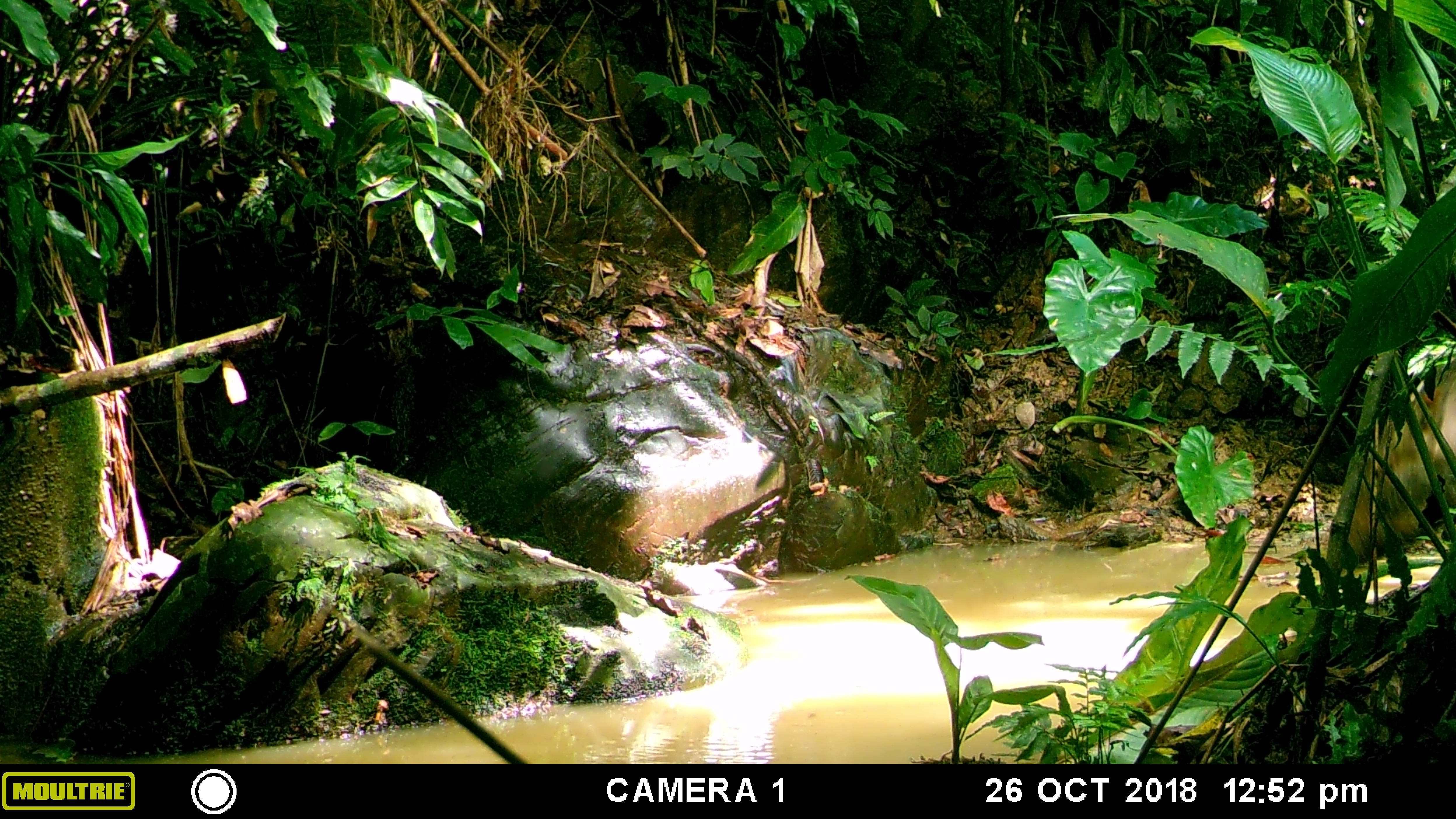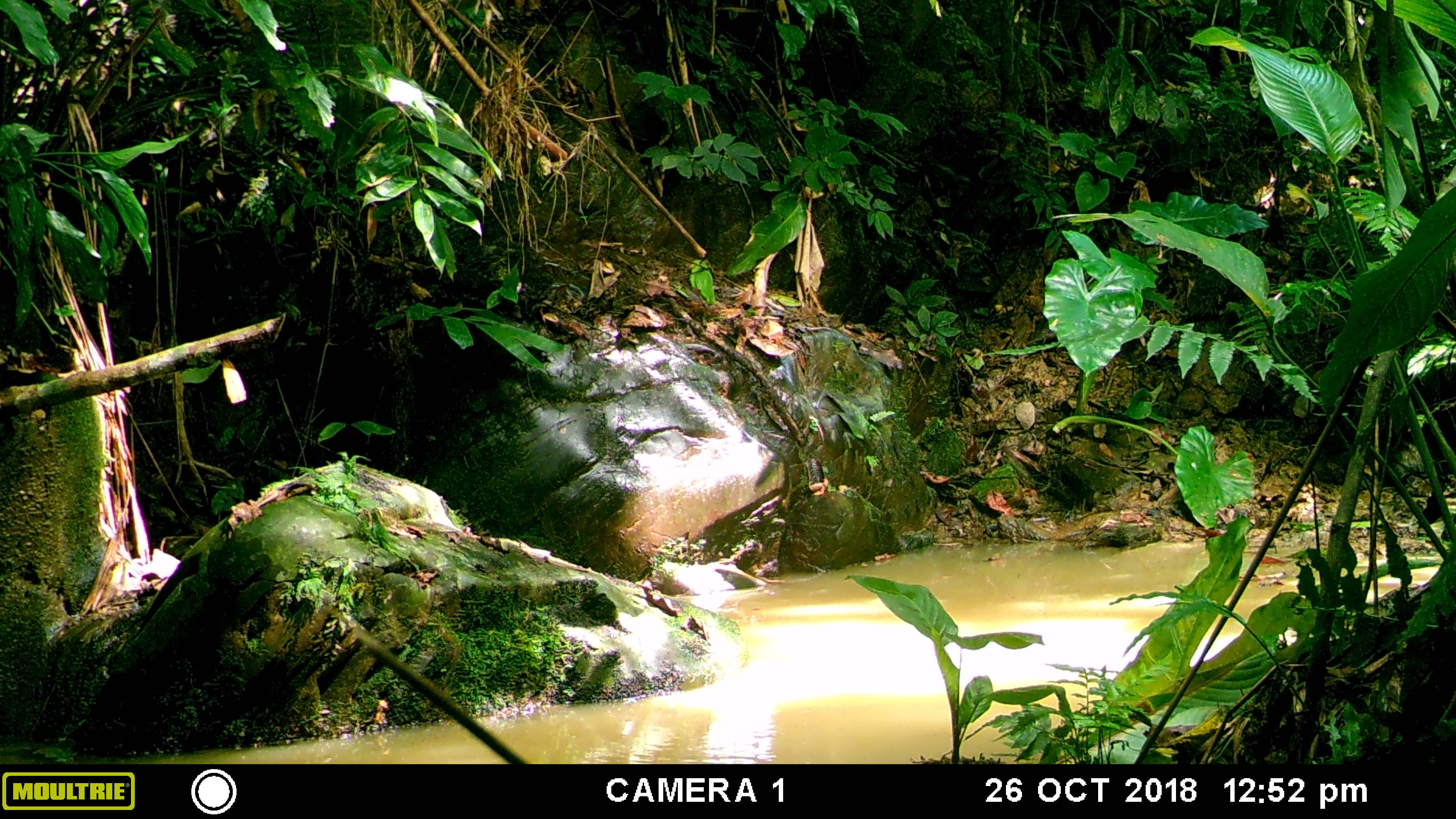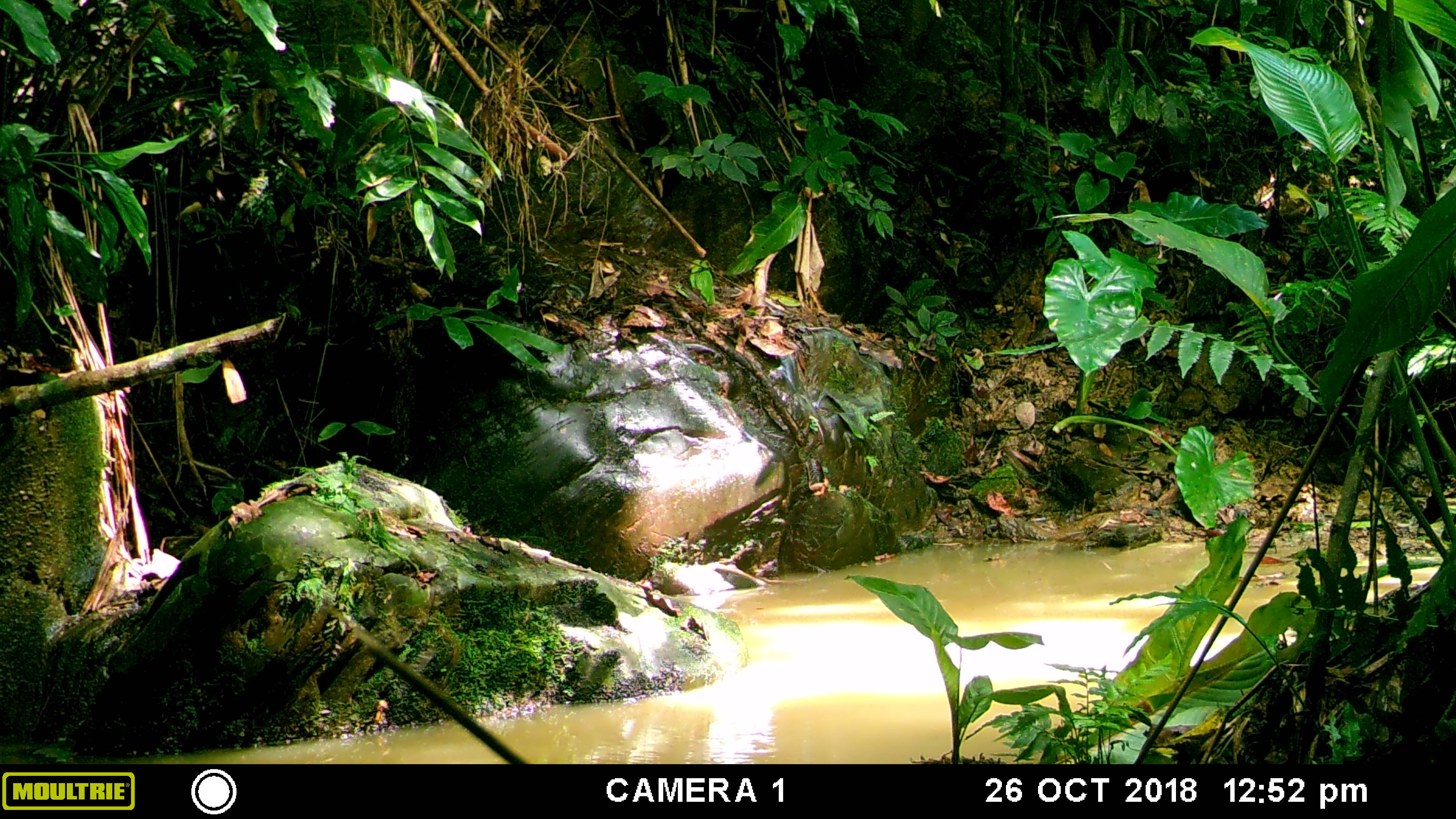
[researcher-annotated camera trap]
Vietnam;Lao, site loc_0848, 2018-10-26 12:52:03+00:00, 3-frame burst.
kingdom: Animalia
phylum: Chordata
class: Mammalia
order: Artiodactyla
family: Suidae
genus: Sus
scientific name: Sus scrofa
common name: eurasian wild pig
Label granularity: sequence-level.